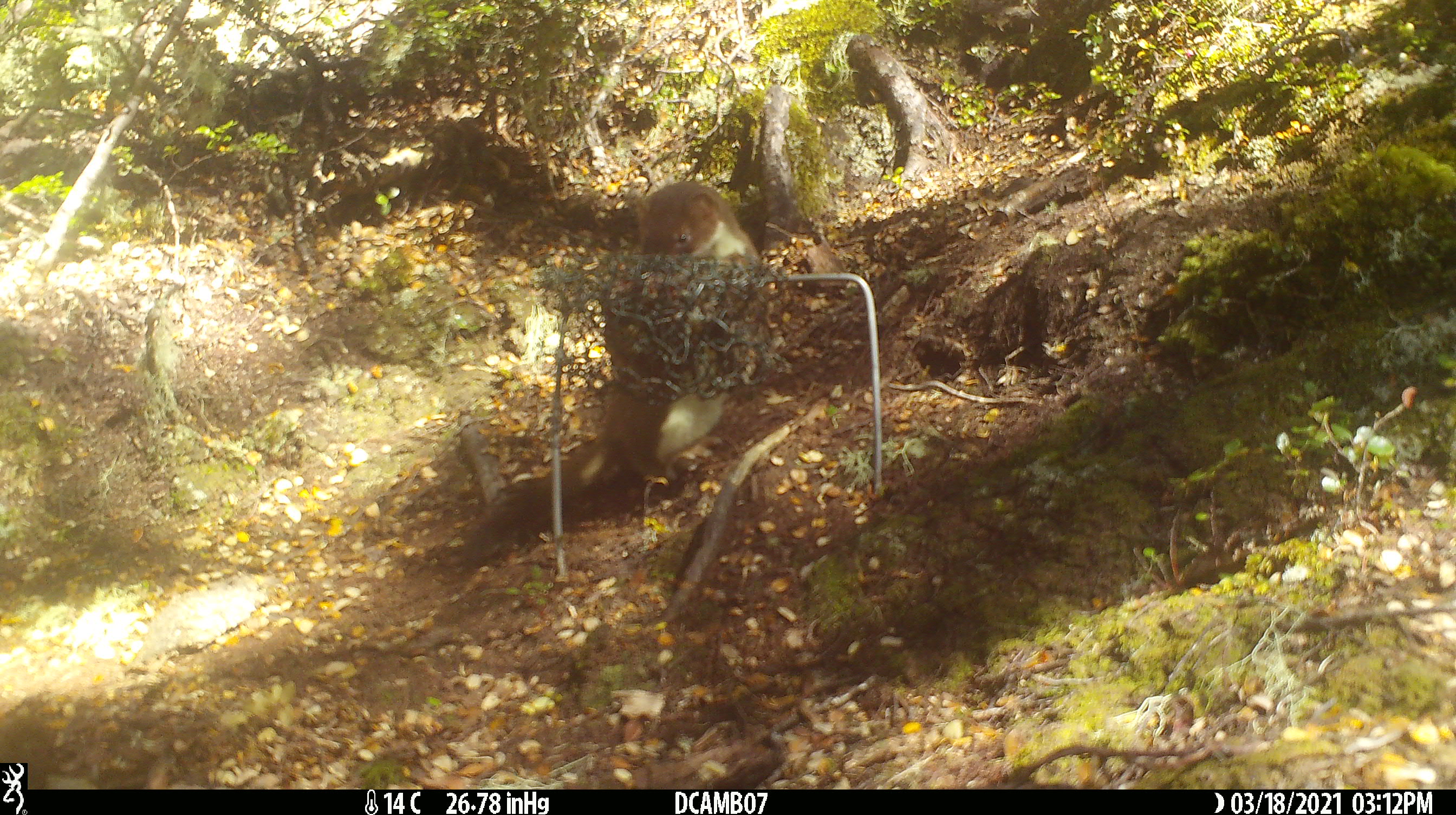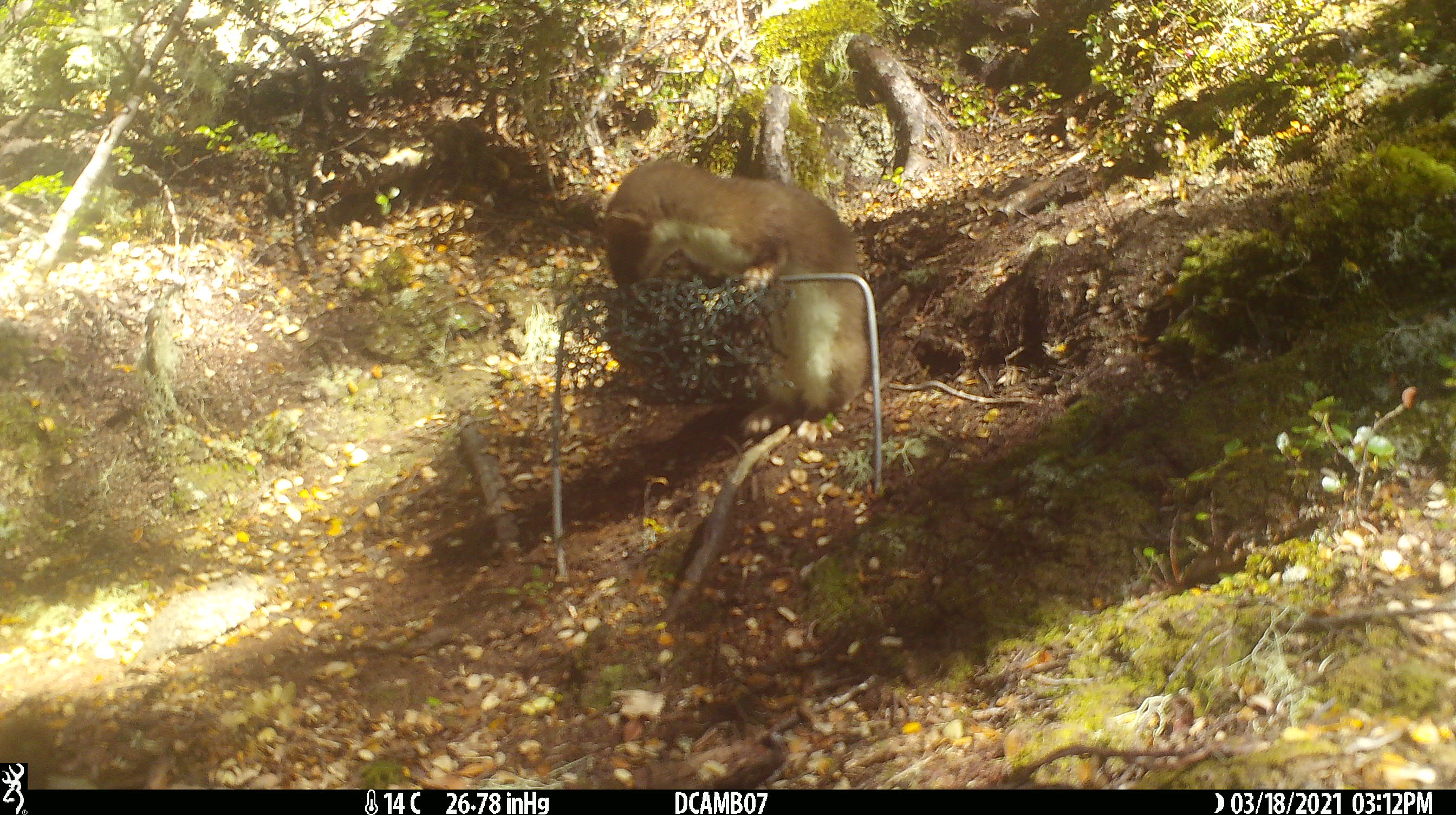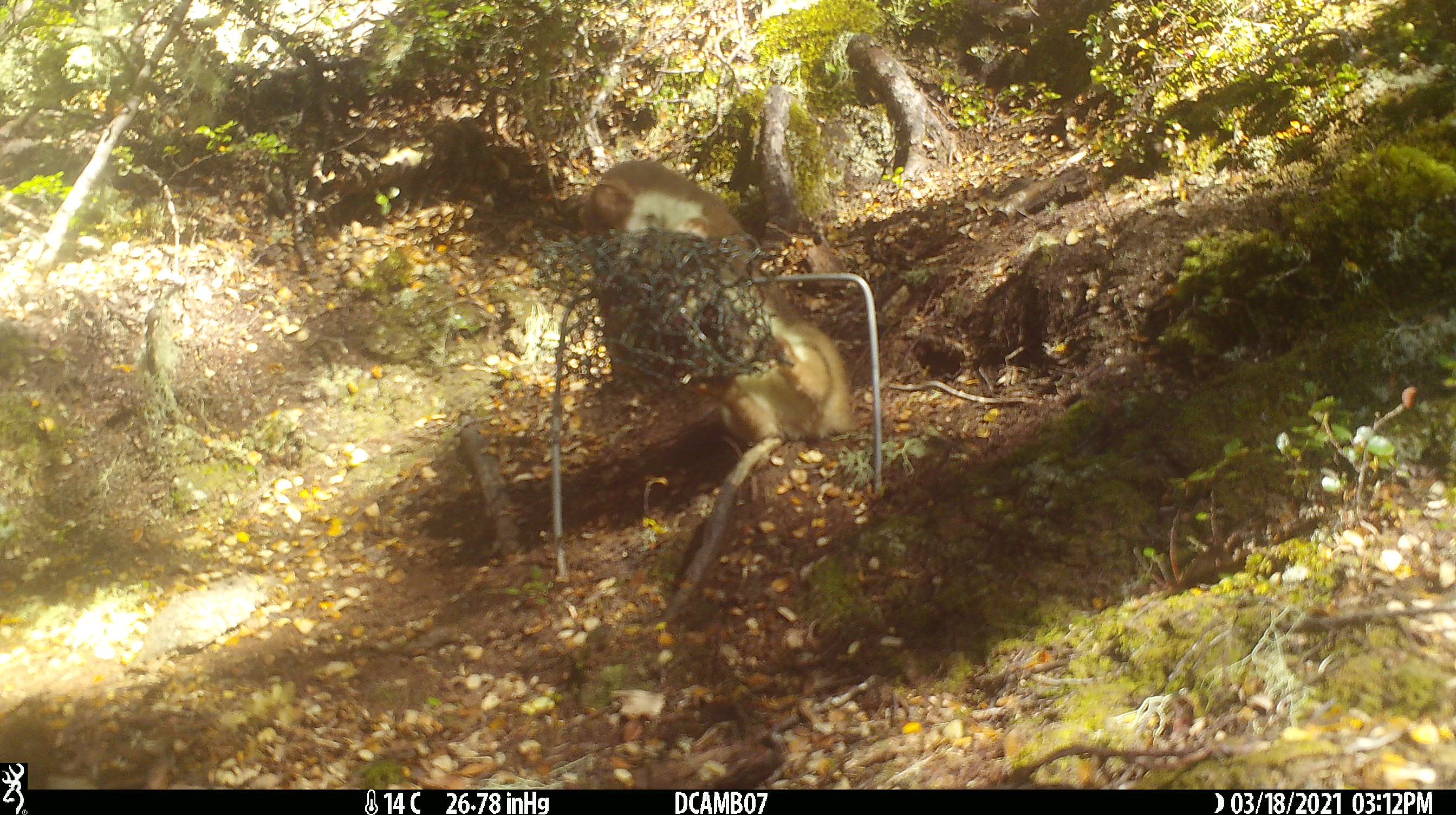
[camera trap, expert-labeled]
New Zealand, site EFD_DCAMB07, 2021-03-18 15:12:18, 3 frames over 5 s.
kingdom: Animalia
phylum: Chordata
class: Mammalia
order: Carnivora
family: Mustelidae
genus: Mustela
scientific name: Mustela erminea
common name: stoat